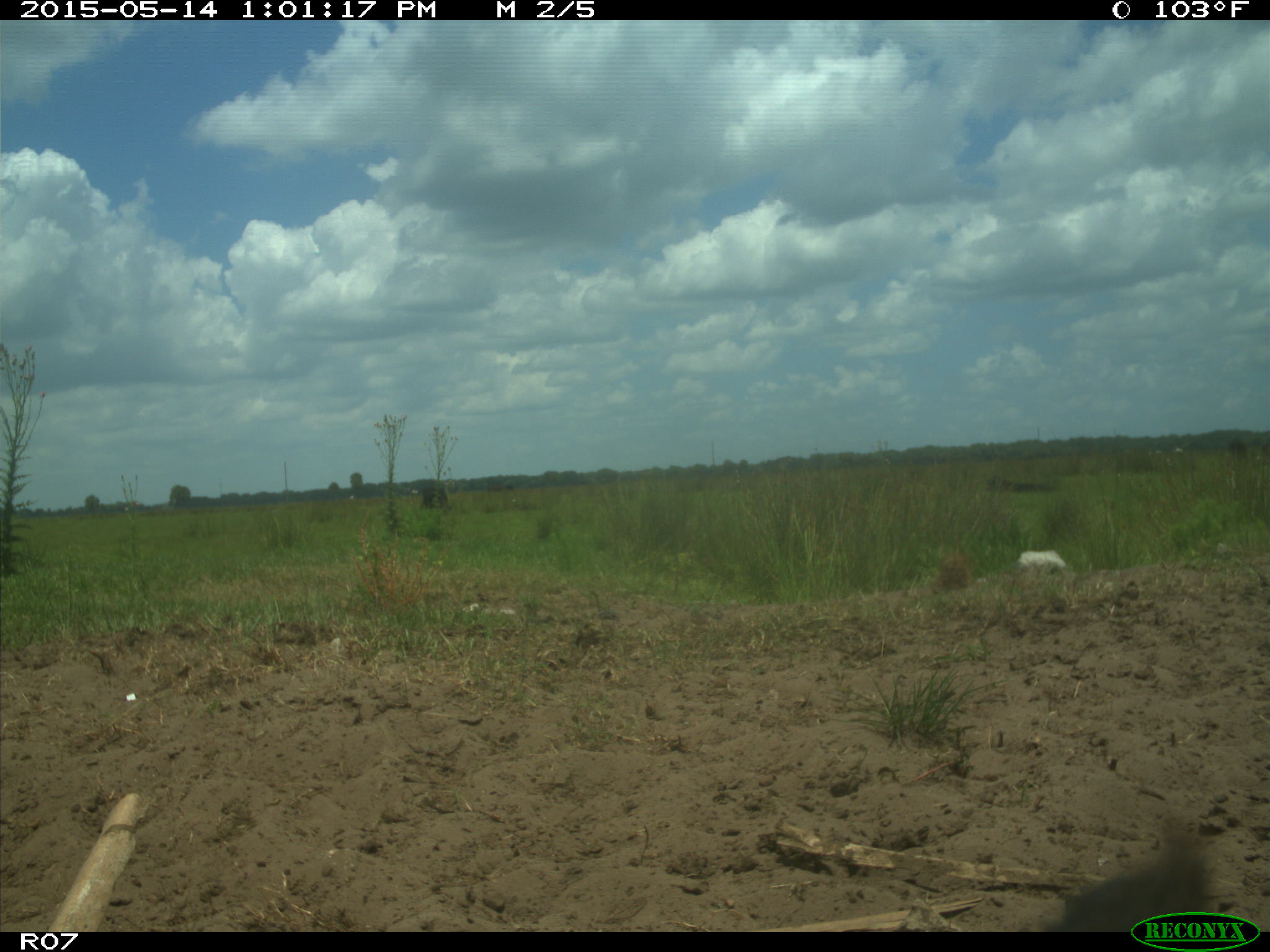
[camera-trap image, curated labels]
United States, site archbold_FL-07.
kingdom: Animalia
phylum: Chordata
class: Mammalia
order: Artiodactyla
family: Bovidae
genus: Bos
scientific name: Bos taurus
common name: domestic cow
Bos taurus (domestic cow).